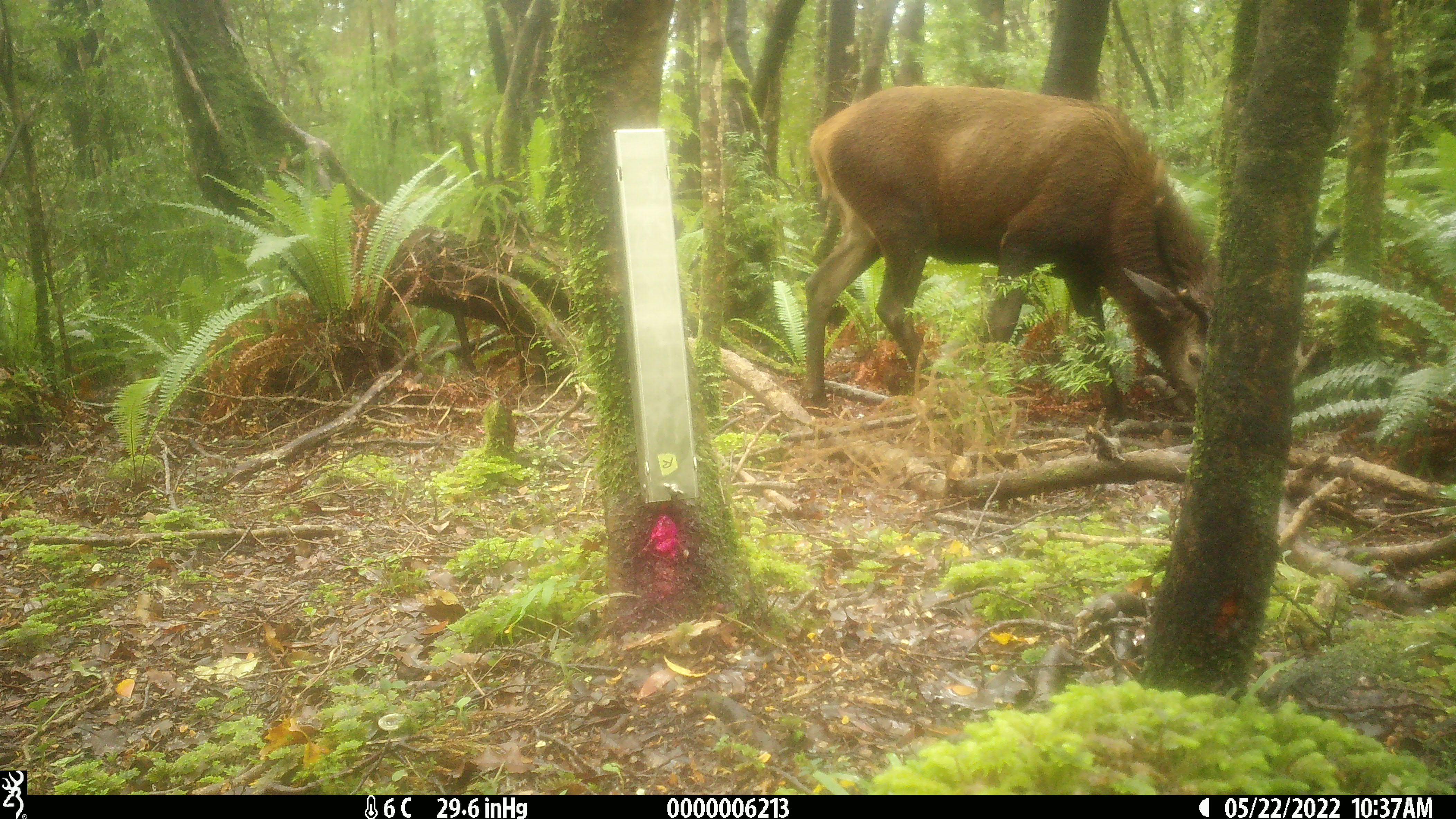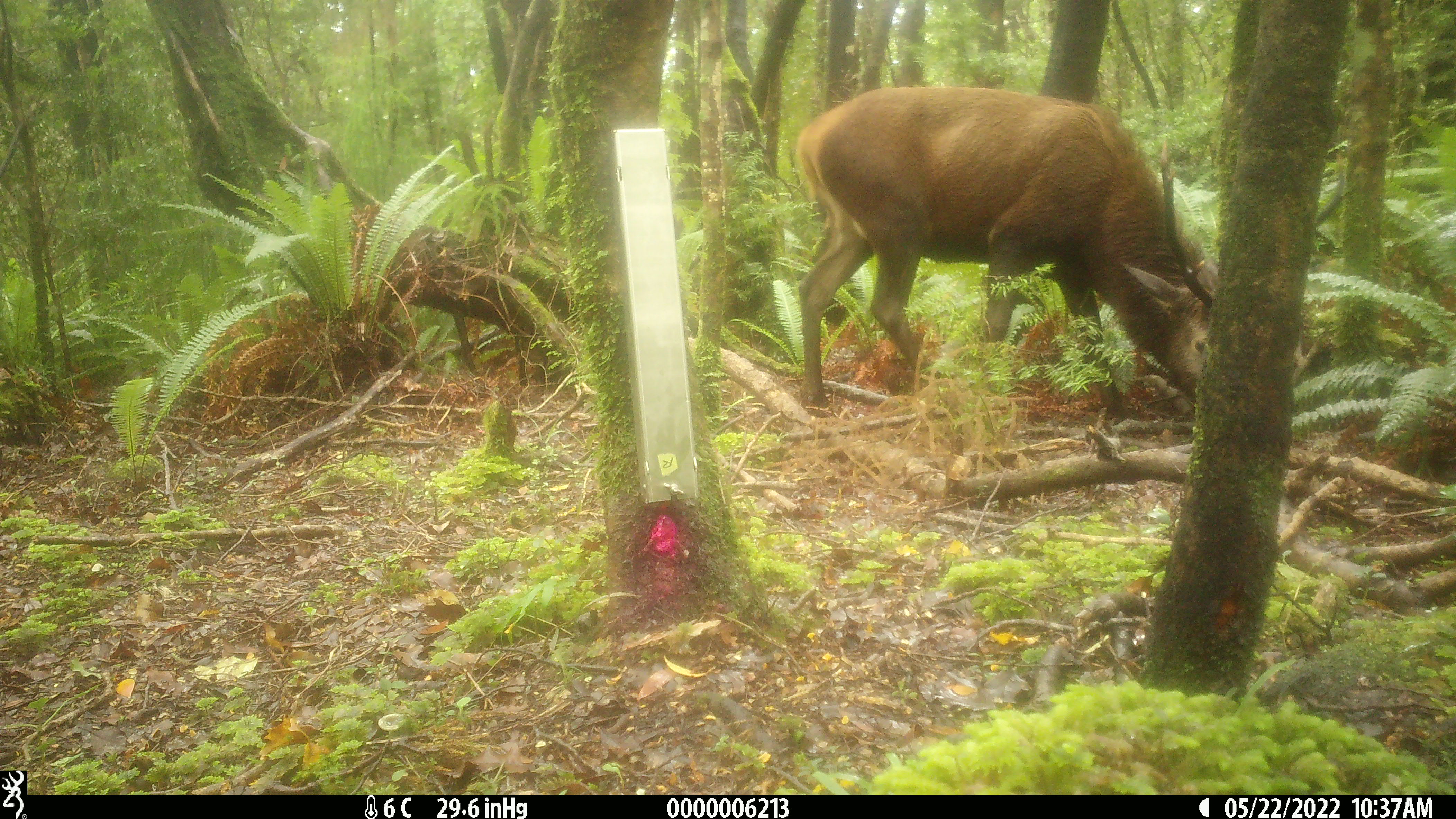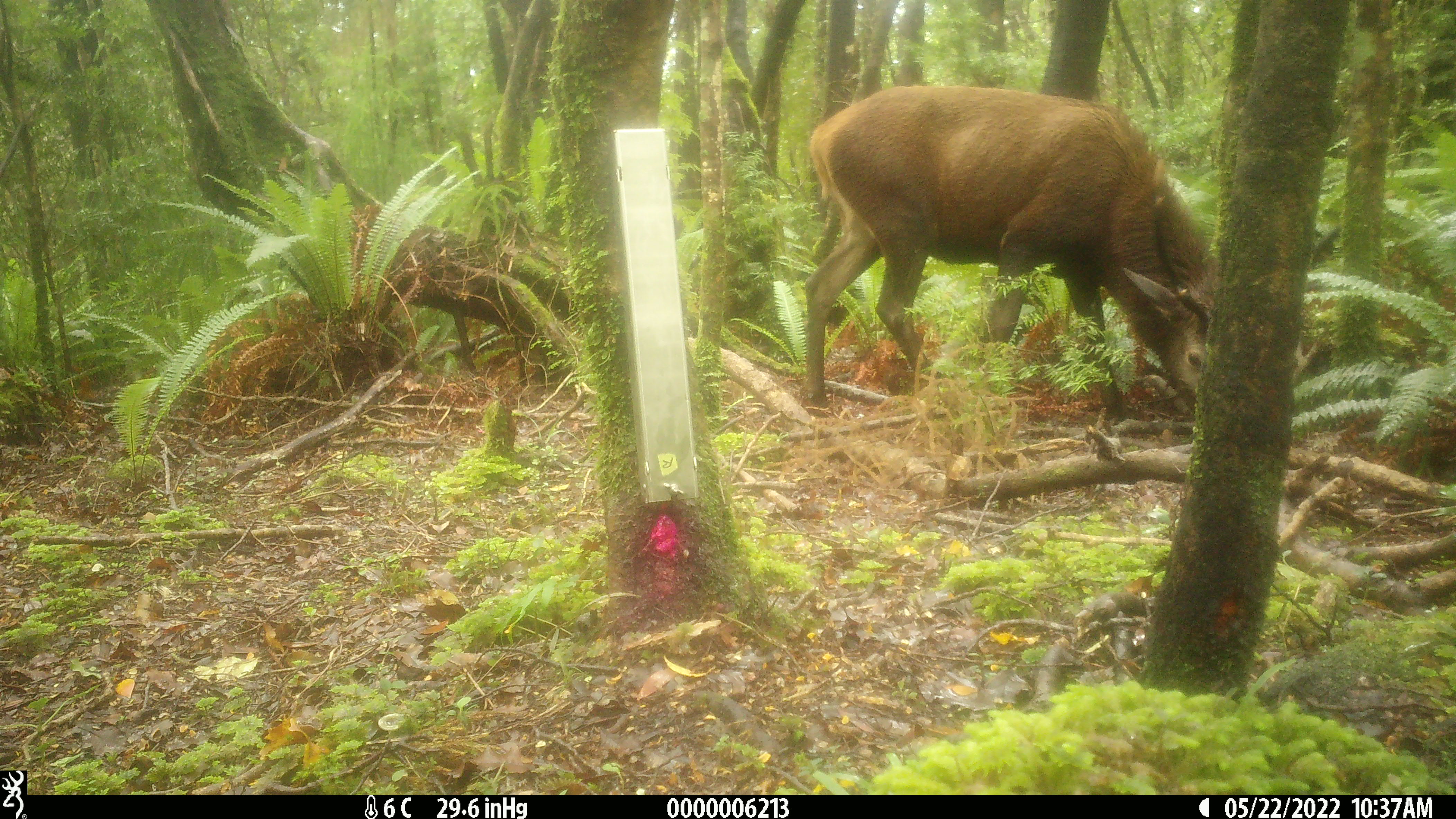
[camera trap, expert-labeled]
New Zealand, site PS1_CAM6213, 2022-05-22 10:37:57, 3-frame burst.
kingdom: Animalia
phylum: Chordata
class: Mammalia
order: Artiodactyla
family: Cervidae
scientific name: Cervidae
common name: deer